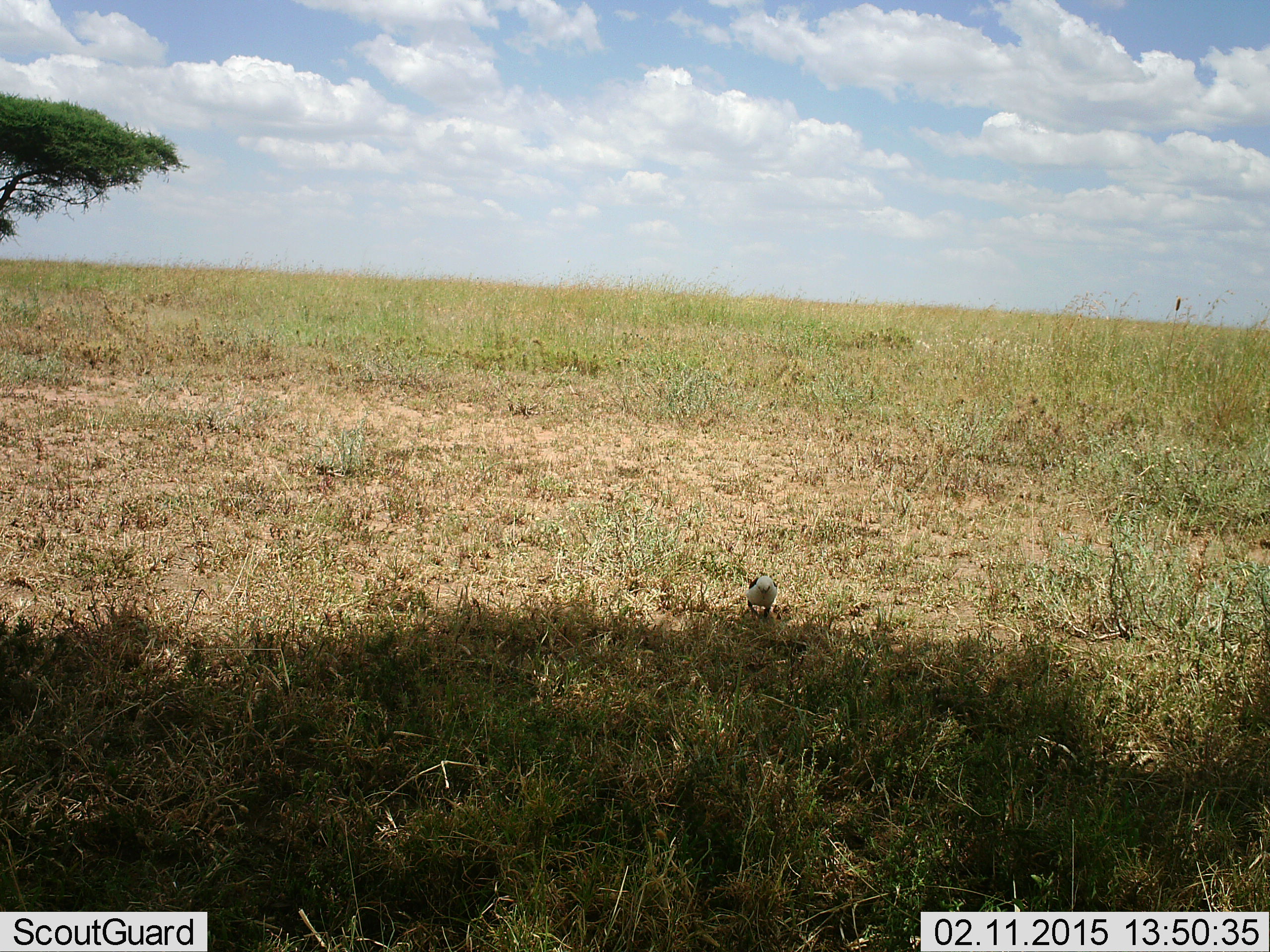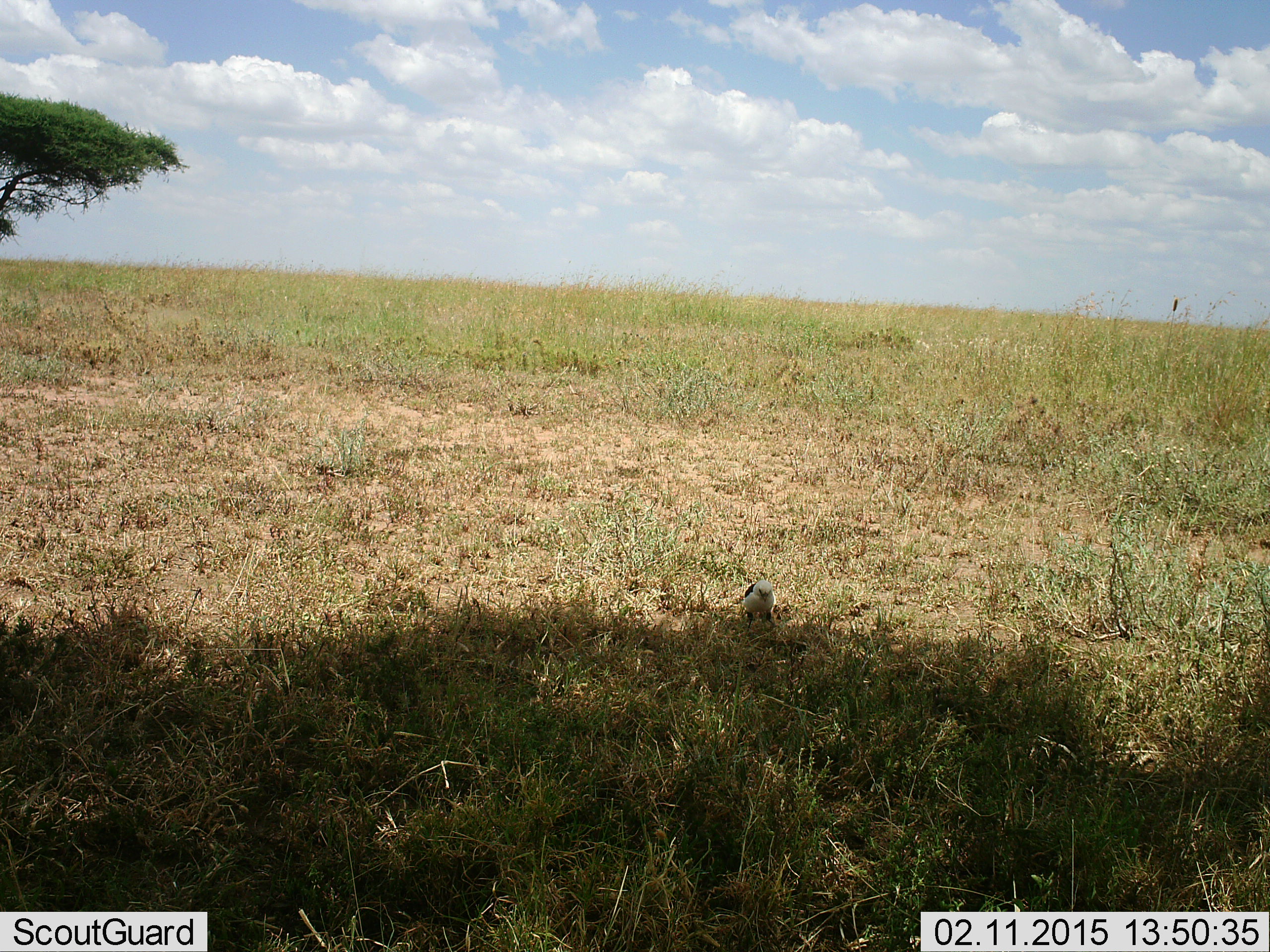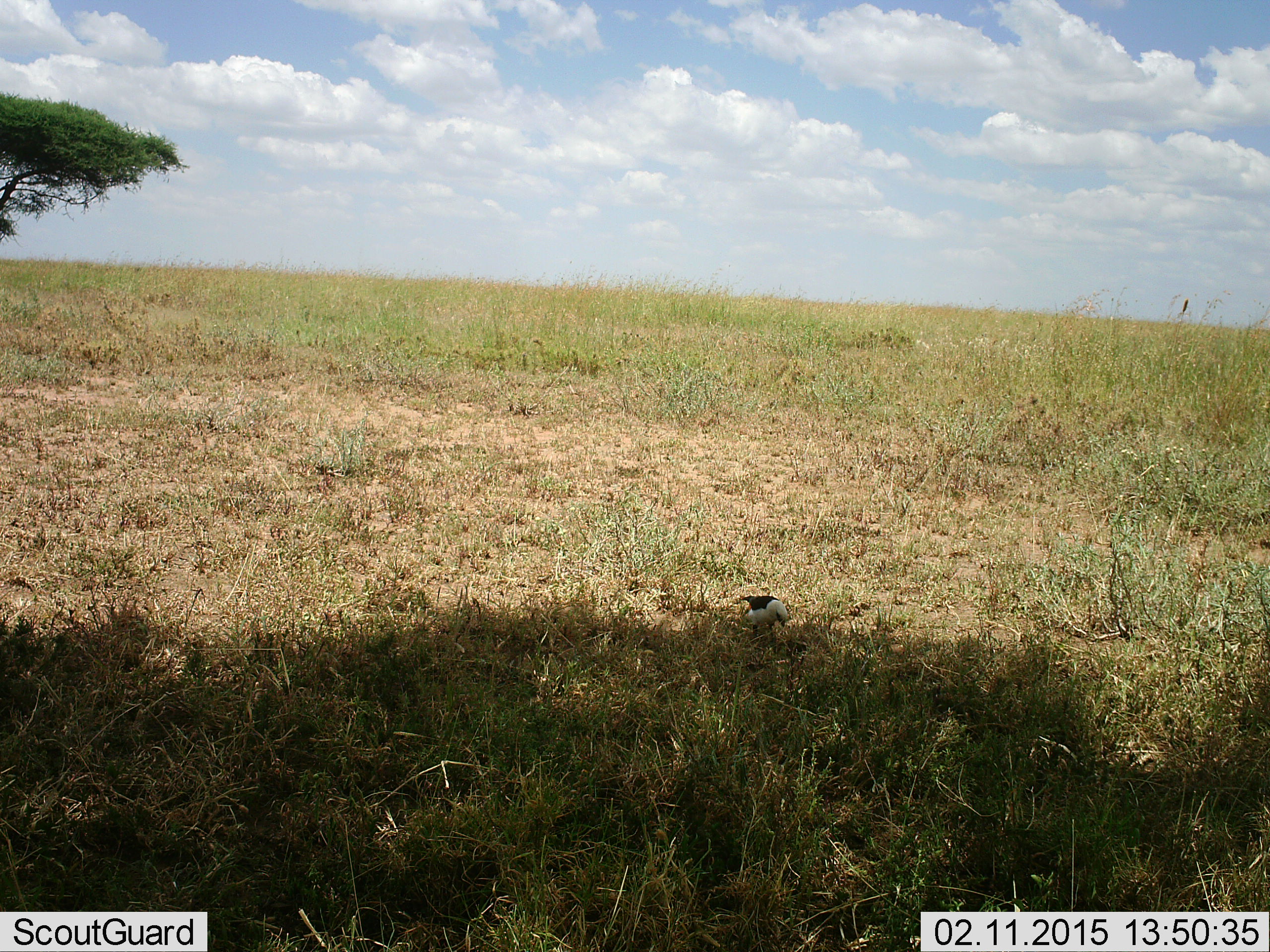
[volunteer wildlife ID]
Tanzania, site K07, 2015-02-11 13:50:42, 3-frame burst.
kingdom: Animalia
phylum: Chordata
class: Aves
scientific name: Aves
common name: bird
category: otherbird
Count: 1.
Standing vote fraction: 60%.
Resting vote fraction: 0%.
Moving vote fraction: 30%.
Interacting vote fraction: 0%.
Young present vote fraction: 0%.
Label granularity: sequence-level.